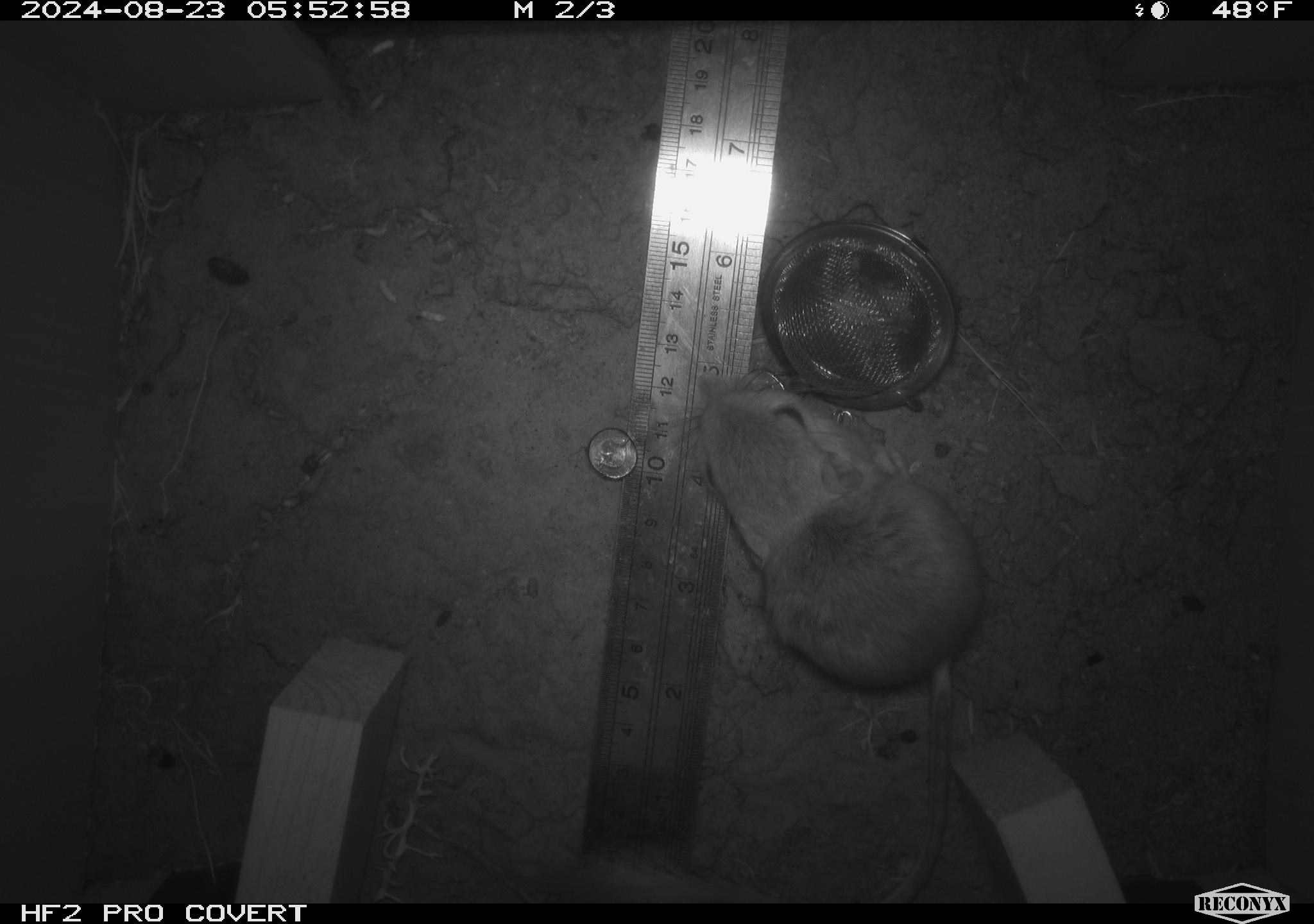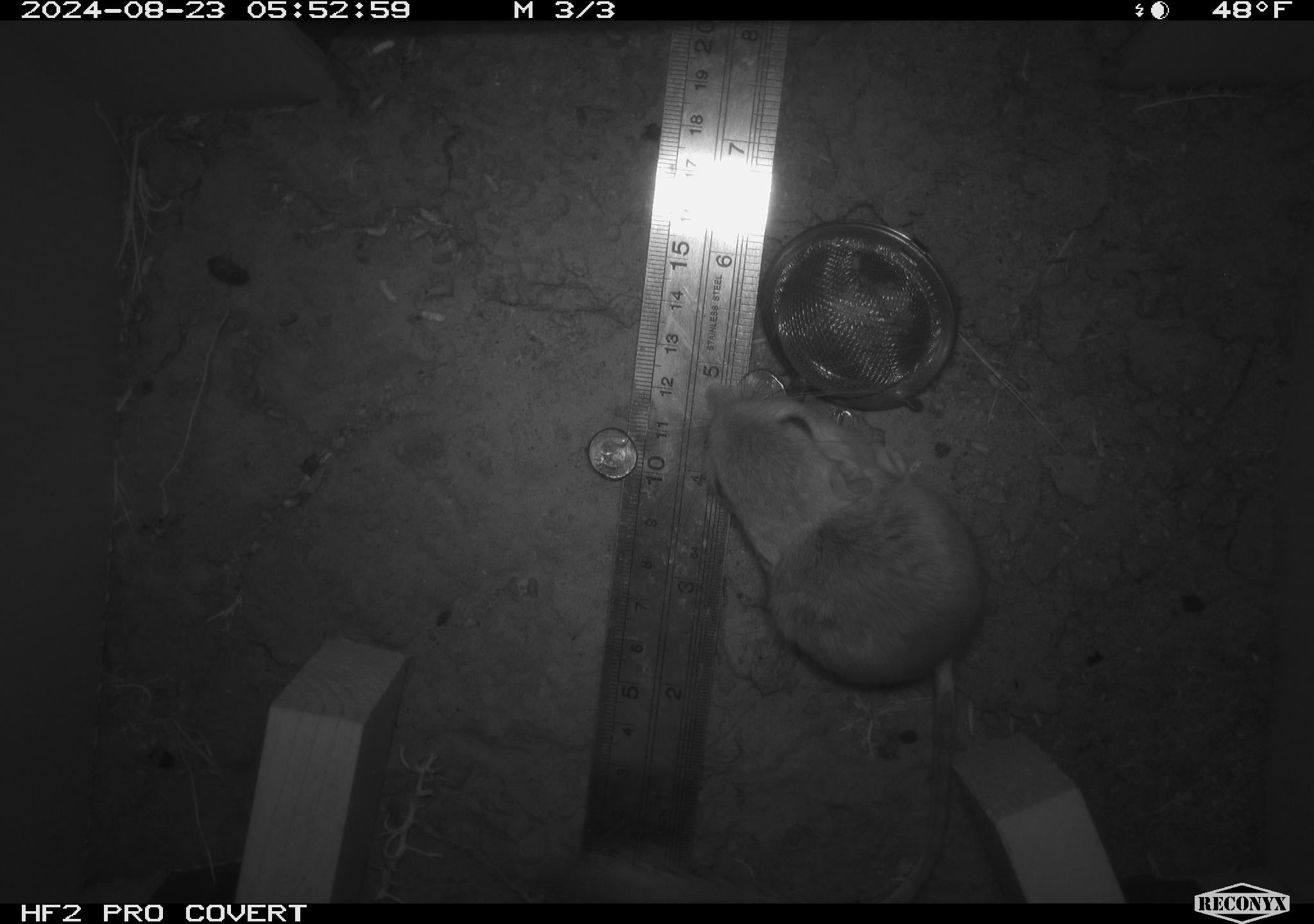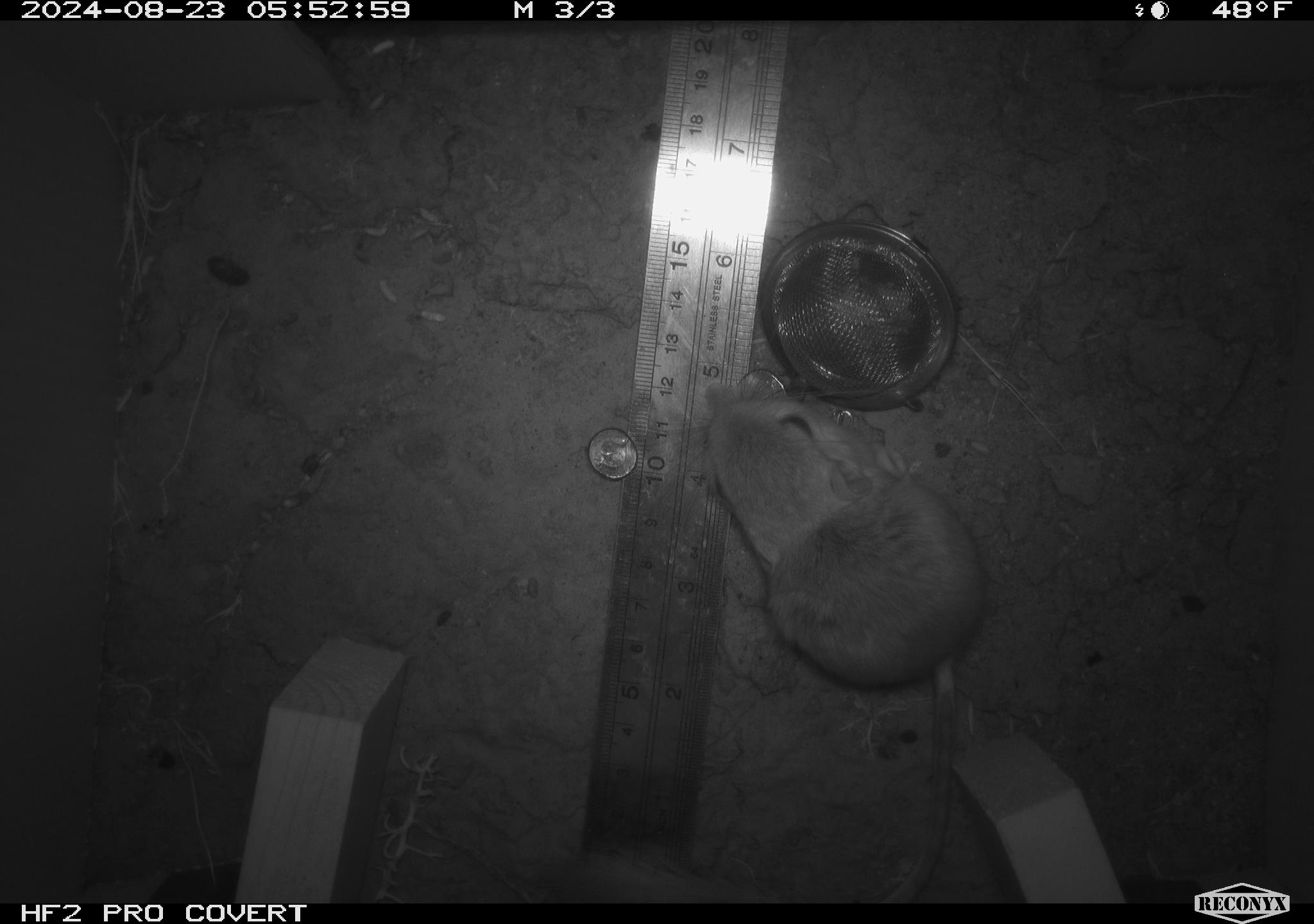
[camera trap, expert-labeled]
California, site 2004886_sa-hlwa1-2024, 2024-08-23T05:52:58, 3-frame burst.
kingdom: Animalia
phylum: Chordata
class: Mammalia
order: Rodentia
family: Heteromyidae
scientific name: Heteromyidae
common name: kangaroo rats and pocket mice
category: heteromyidae family